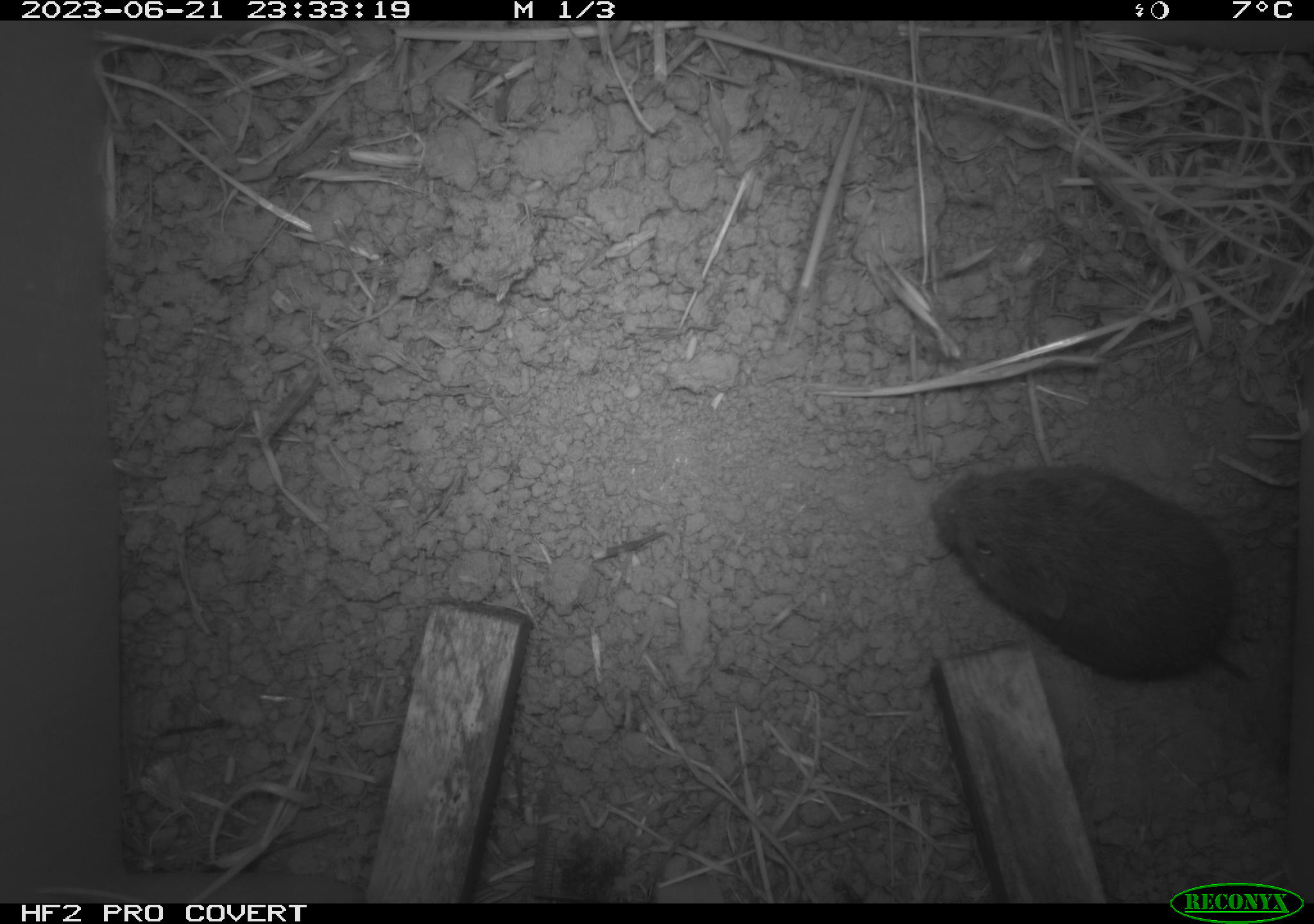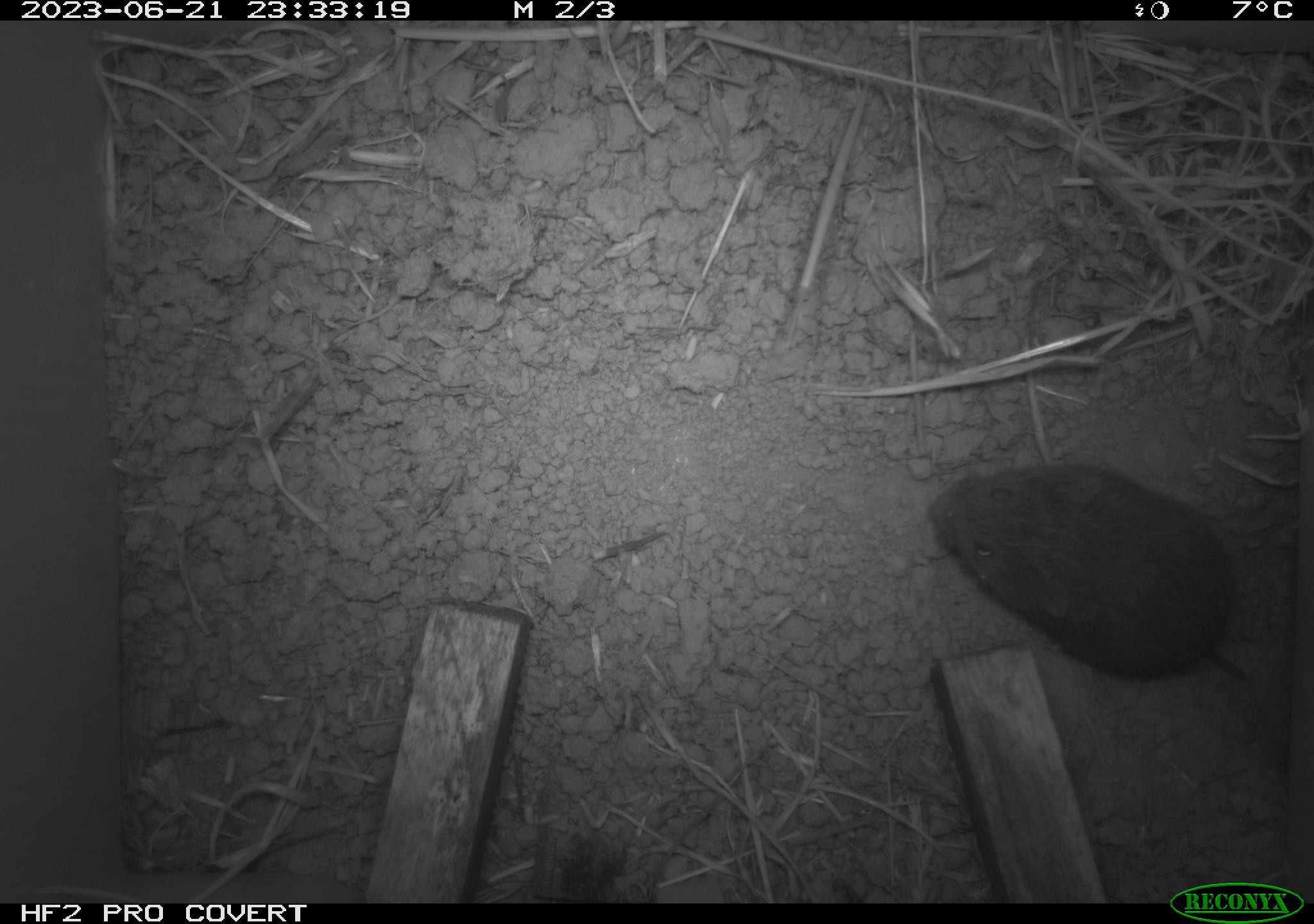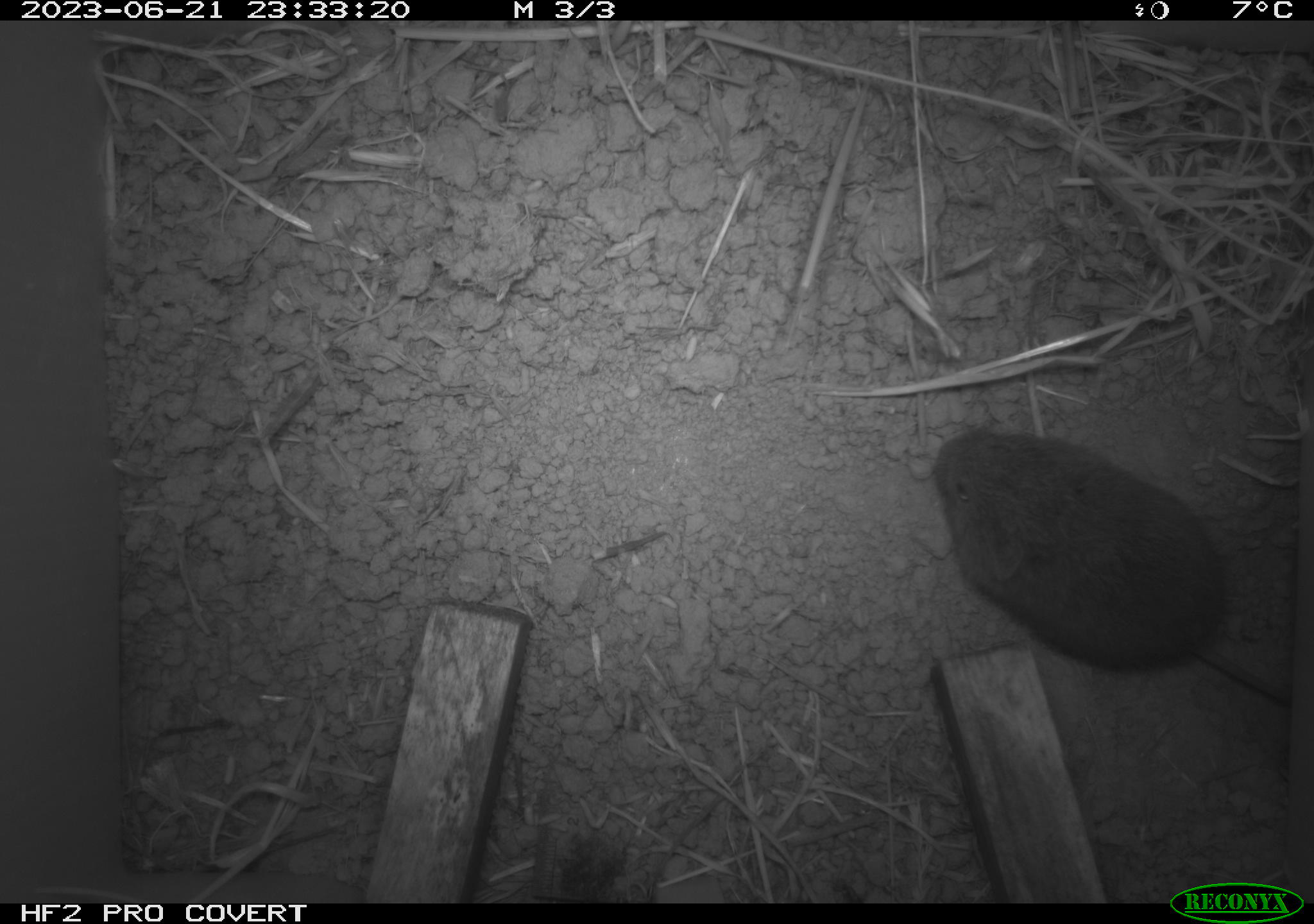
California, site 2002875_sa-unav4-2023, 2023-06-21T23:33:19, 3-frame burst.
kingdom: Animalia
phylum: Chordata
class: Mammalia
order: Rodentia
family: Cricetidae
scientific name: Arvicolinae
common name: voles, lemmings, and muskrats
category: arvicolinae subfamily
Arvicolinae subfamily (voles, lemmings, and muskrats) (Arvicolinae).